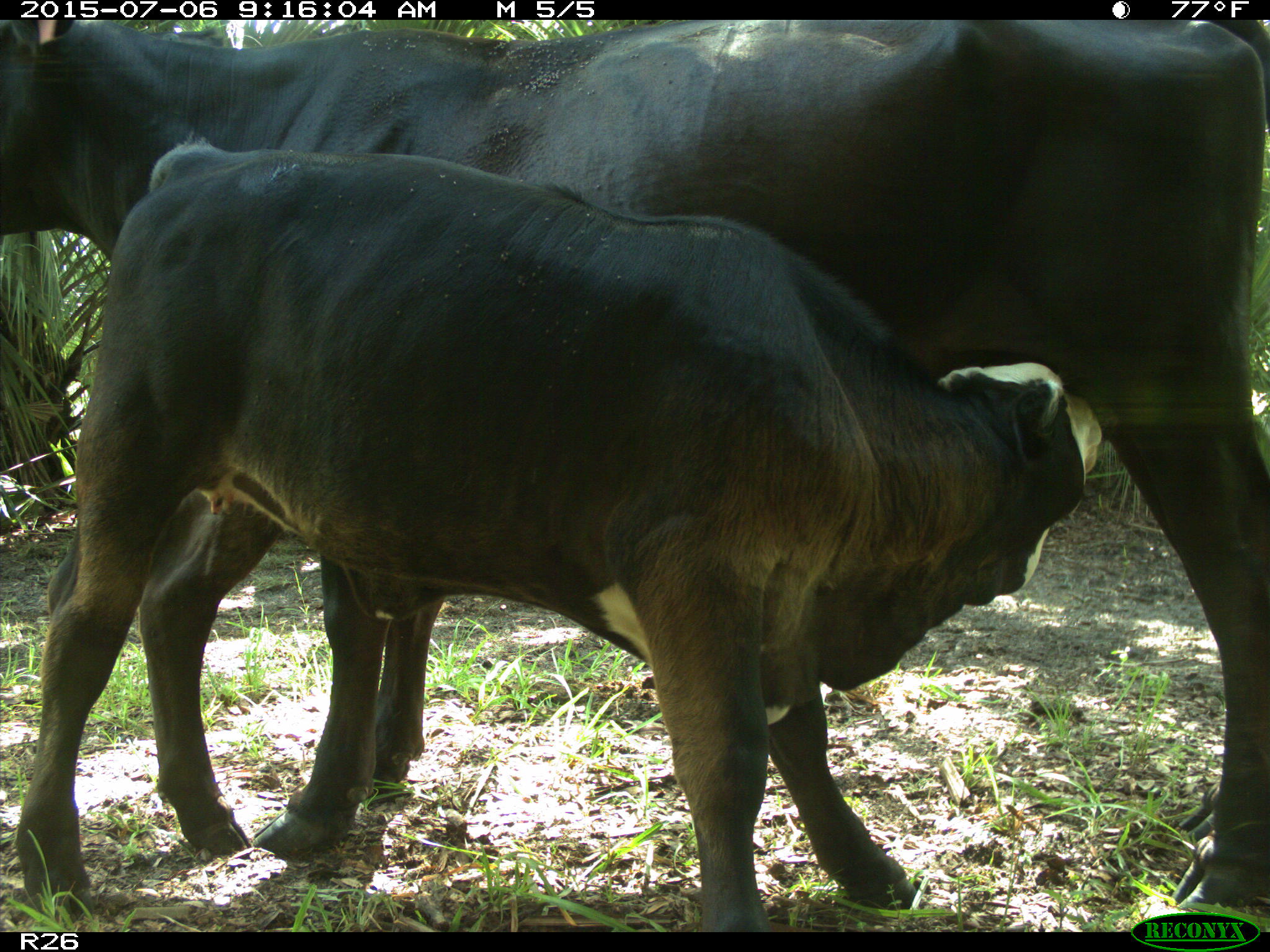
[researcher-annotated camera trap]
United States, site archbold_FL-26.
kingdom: Animalia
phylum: Chordata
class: Mammalia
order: Artiodactyla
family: Bovidae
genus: Bos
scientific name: Bos taurus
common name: domestic cow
Bos taurus (domestic cow).